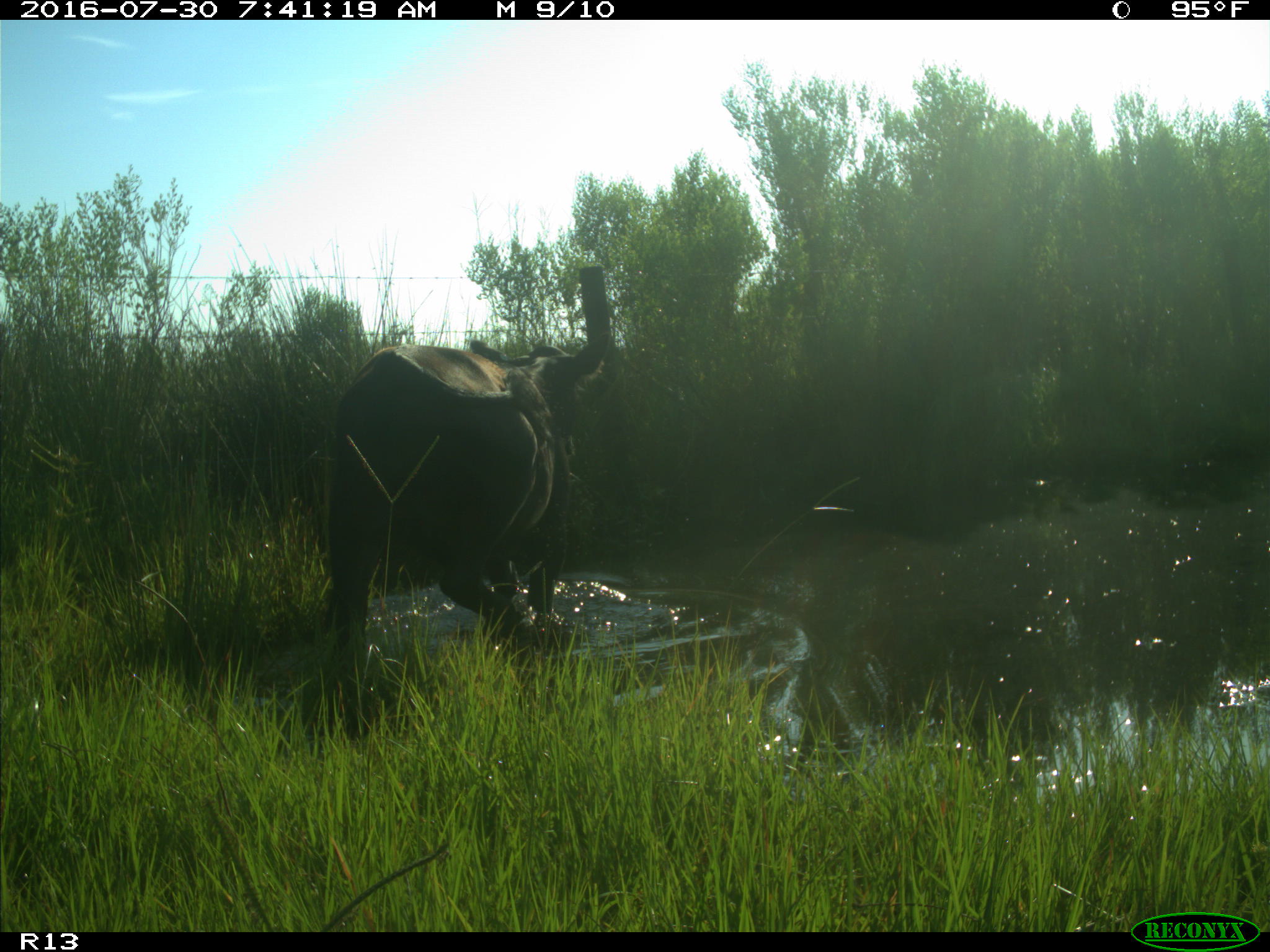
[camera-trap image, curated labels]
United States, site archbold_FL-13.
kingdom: Animalia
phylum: Chordata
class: Mammalia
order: Artiodactyla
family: Bovidae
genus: Bos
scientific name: Bos taurus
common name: domestic cow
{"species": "Bos taurus (domestic cow)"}